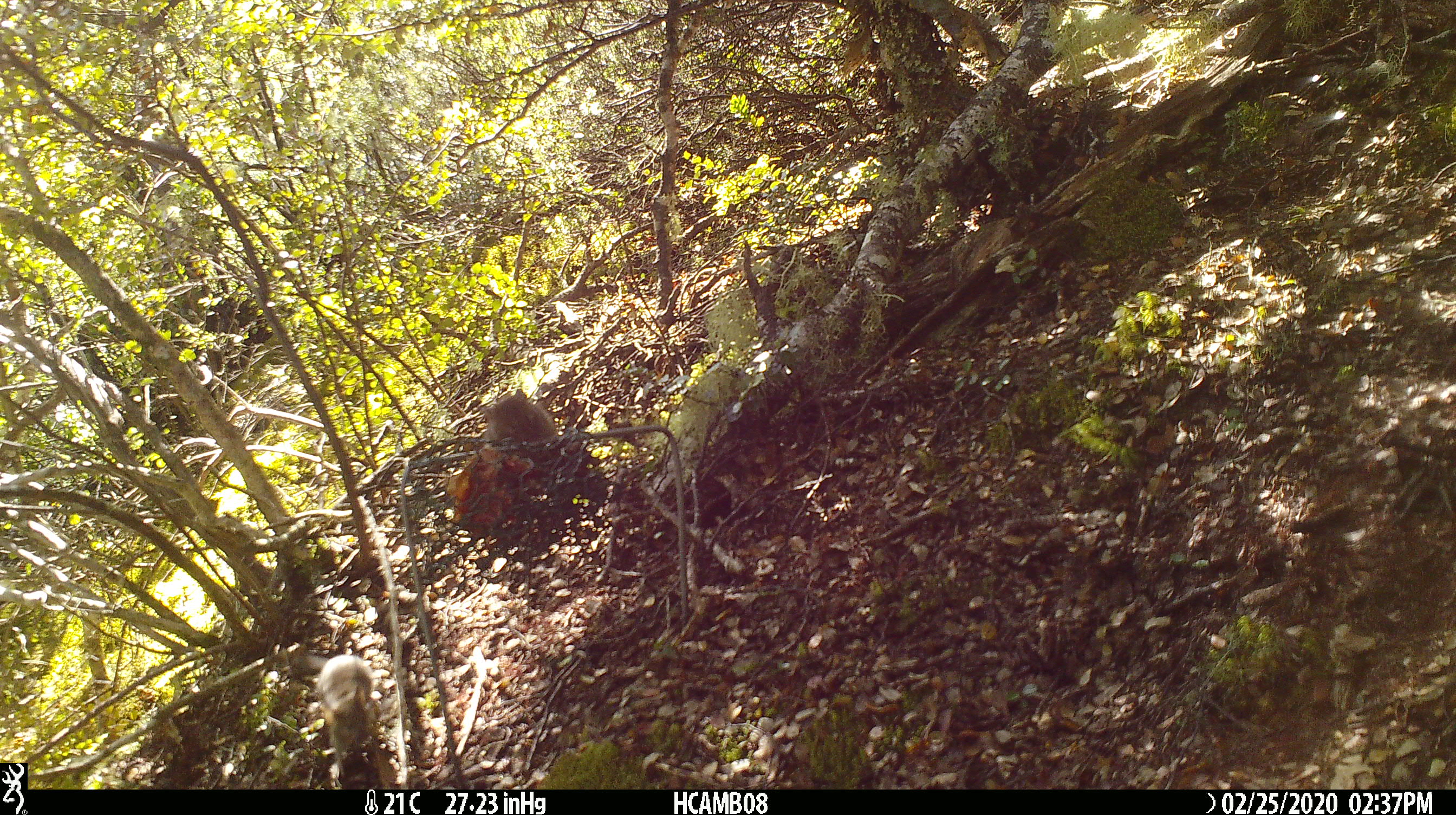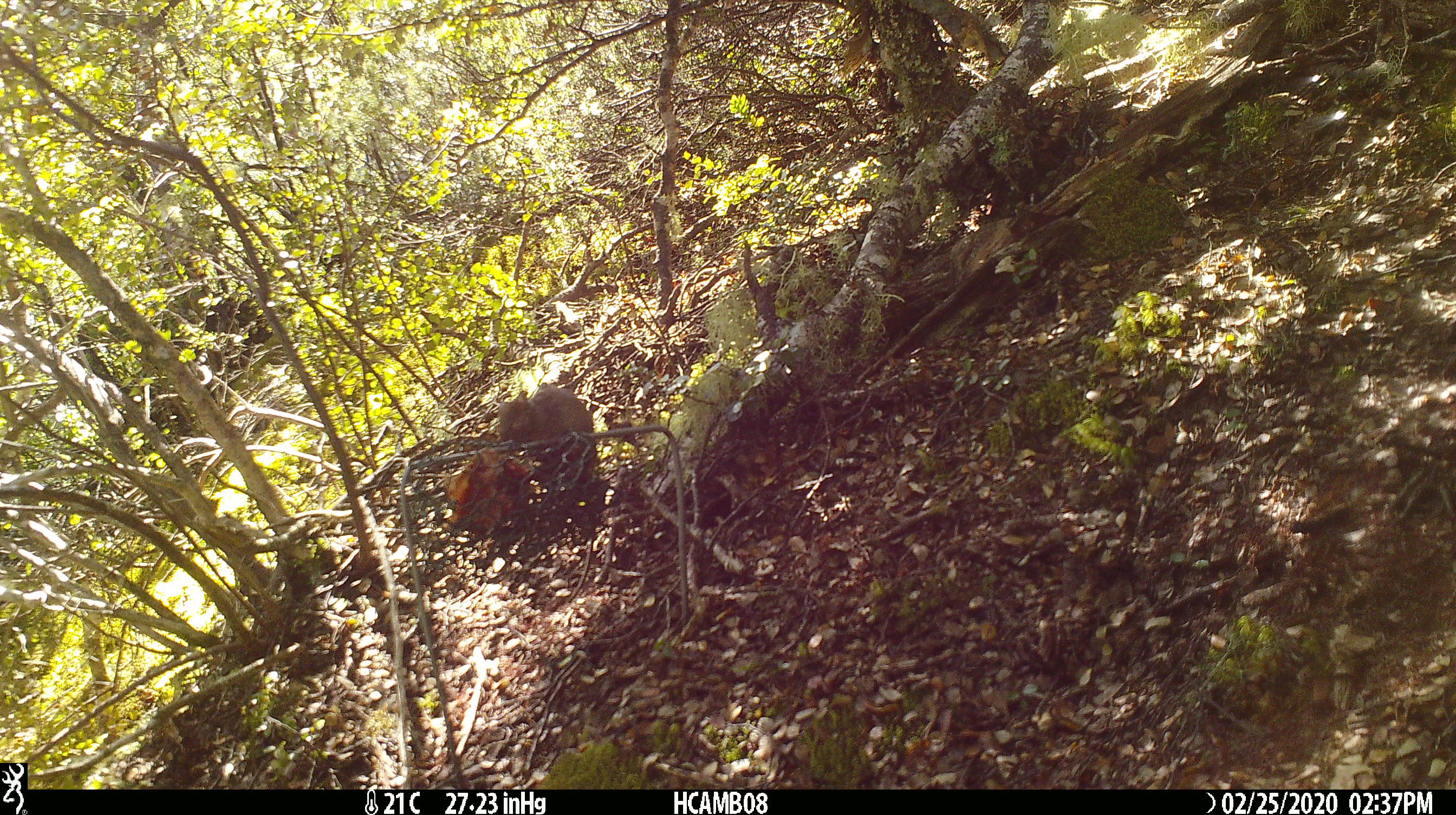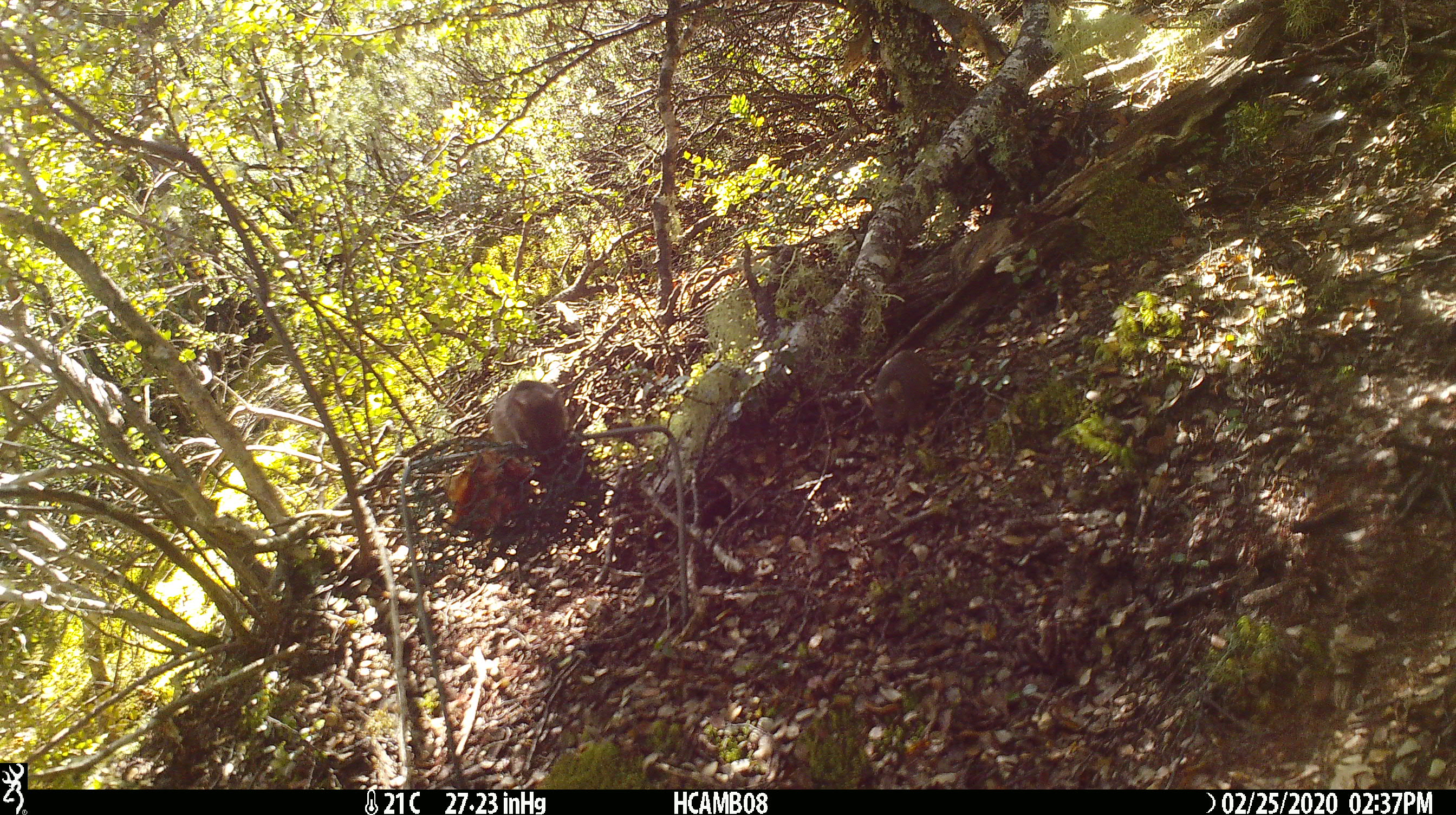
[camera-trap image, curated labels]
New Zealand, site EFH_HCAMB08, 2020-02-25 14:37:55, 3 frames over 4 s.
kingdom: Animalia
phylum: Chordata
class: Mammalia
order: Rodentia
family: Muridae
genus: Mus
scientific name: Mus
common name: mouse